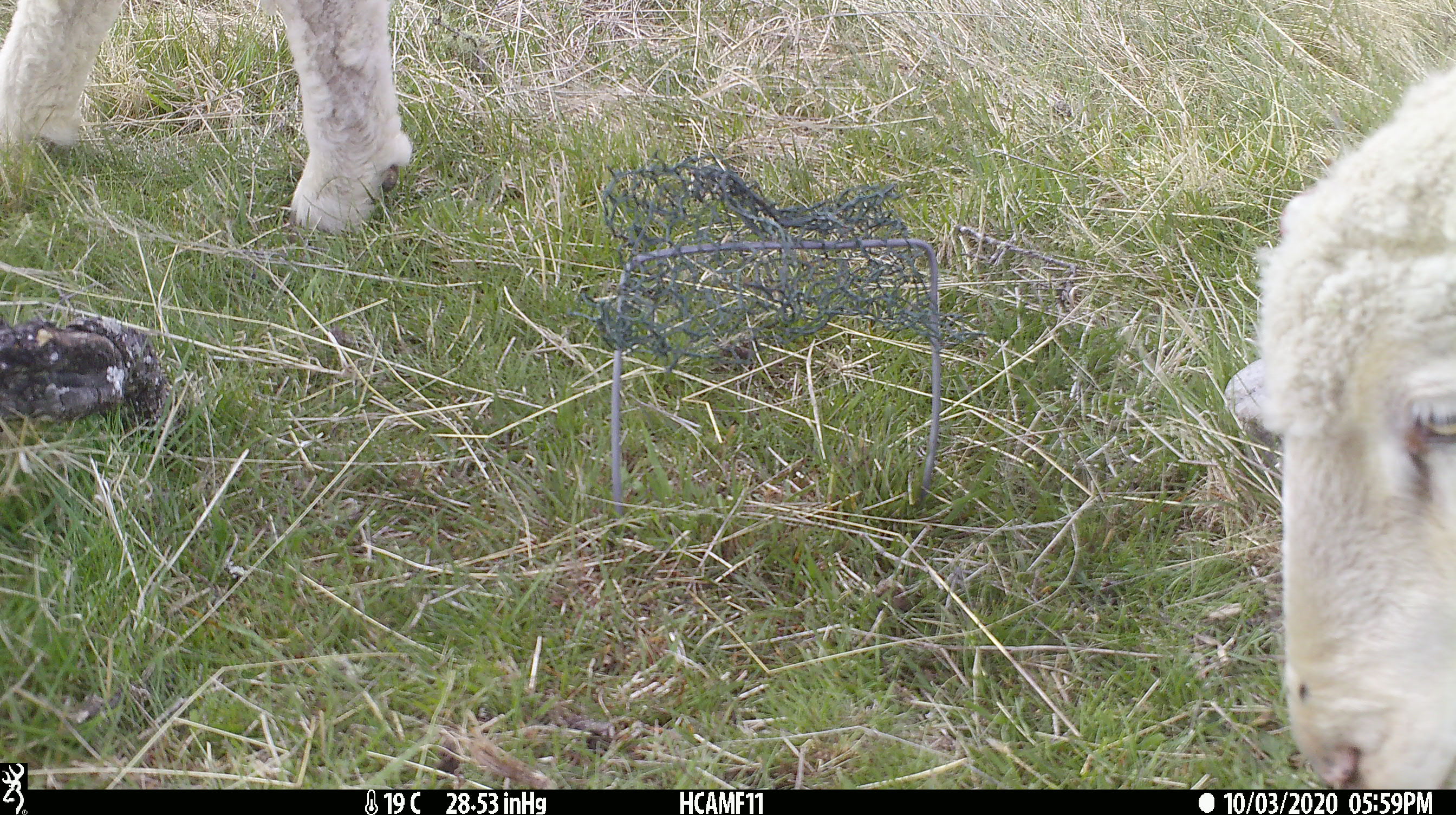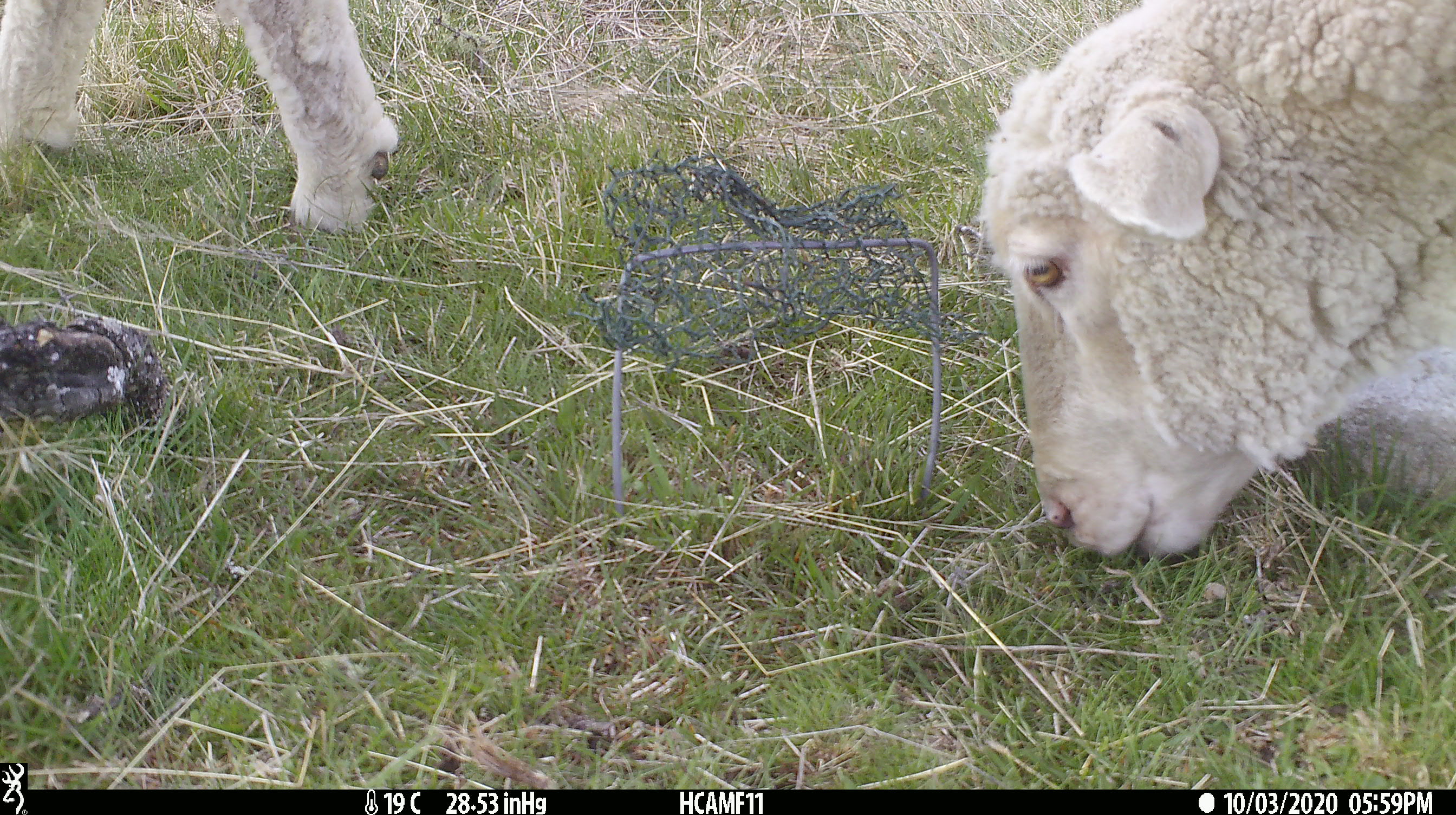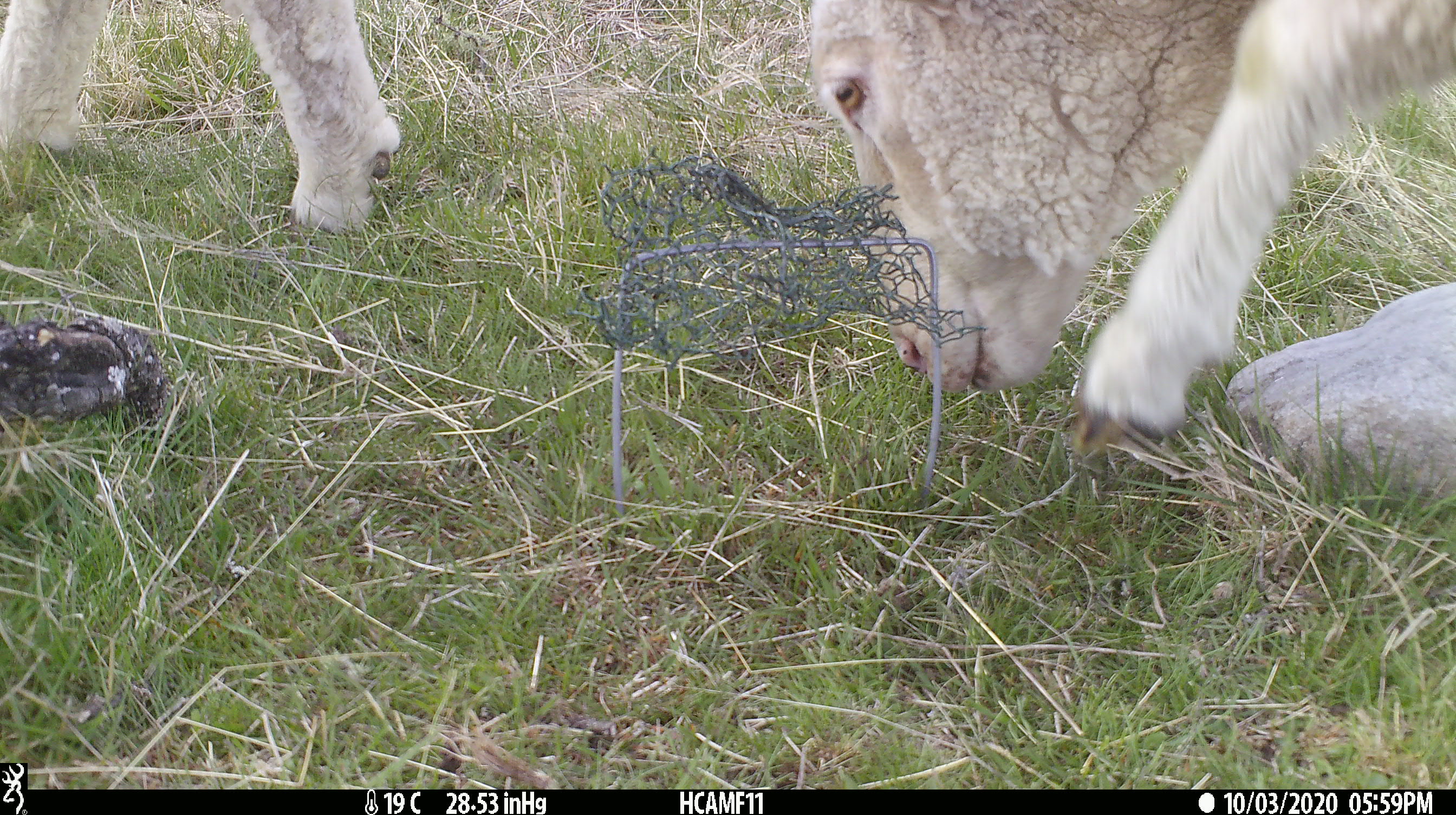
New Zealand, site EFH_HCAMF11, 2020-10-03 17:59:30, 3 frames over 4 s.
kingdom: Animalia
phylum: Chordata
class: Mammalia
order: Artiodactyla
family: Bovidae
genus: Ovis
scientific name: Ovis aries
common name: domestic sheep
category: sheep